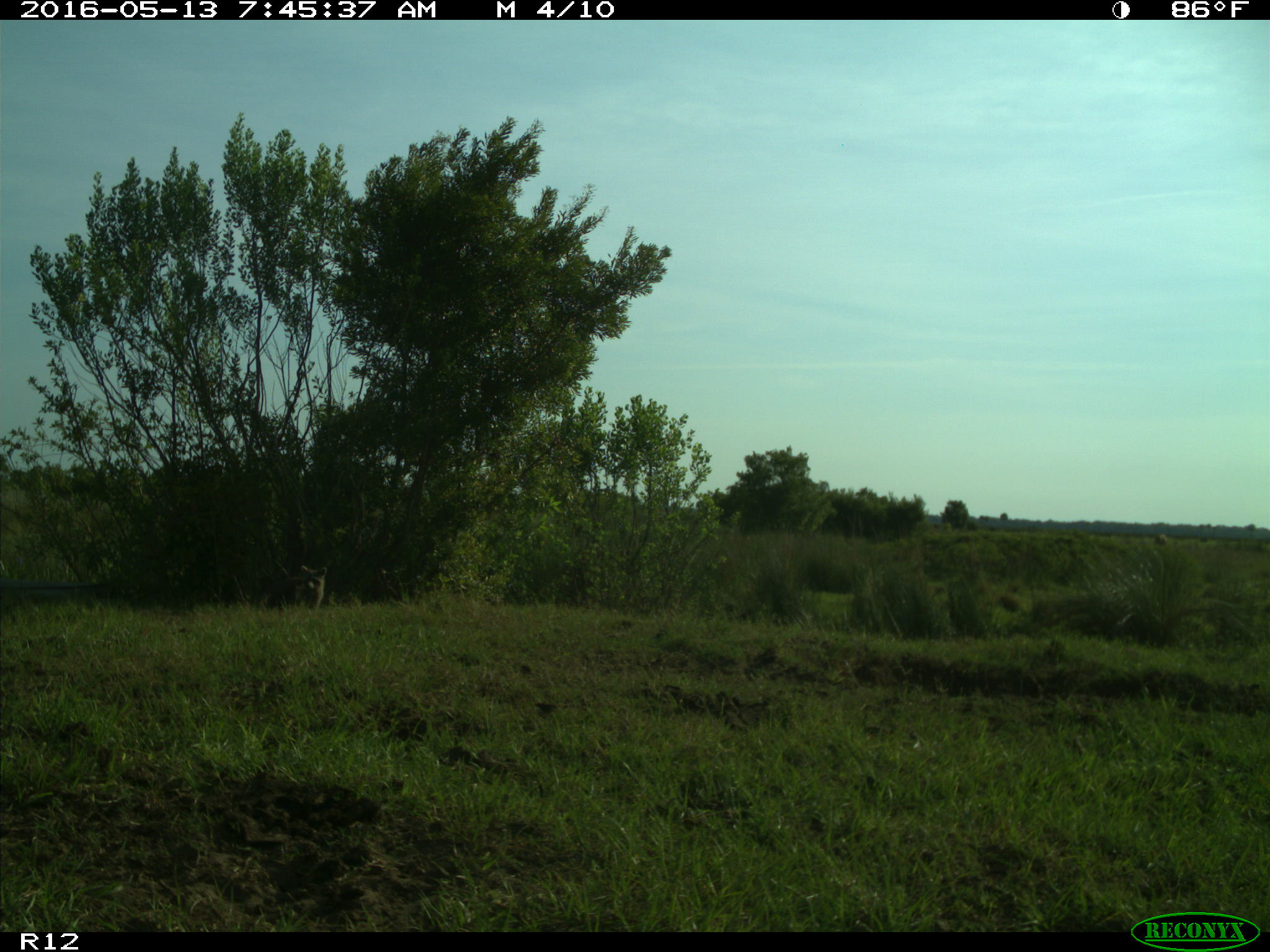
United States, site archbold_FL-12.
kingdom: Animalia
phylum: Chordata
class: Mammalia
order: Carnivora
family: Procyonidae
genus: Procyon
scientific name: Procyon lotor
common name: common raccoon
Procyon lotor (common raccoon).